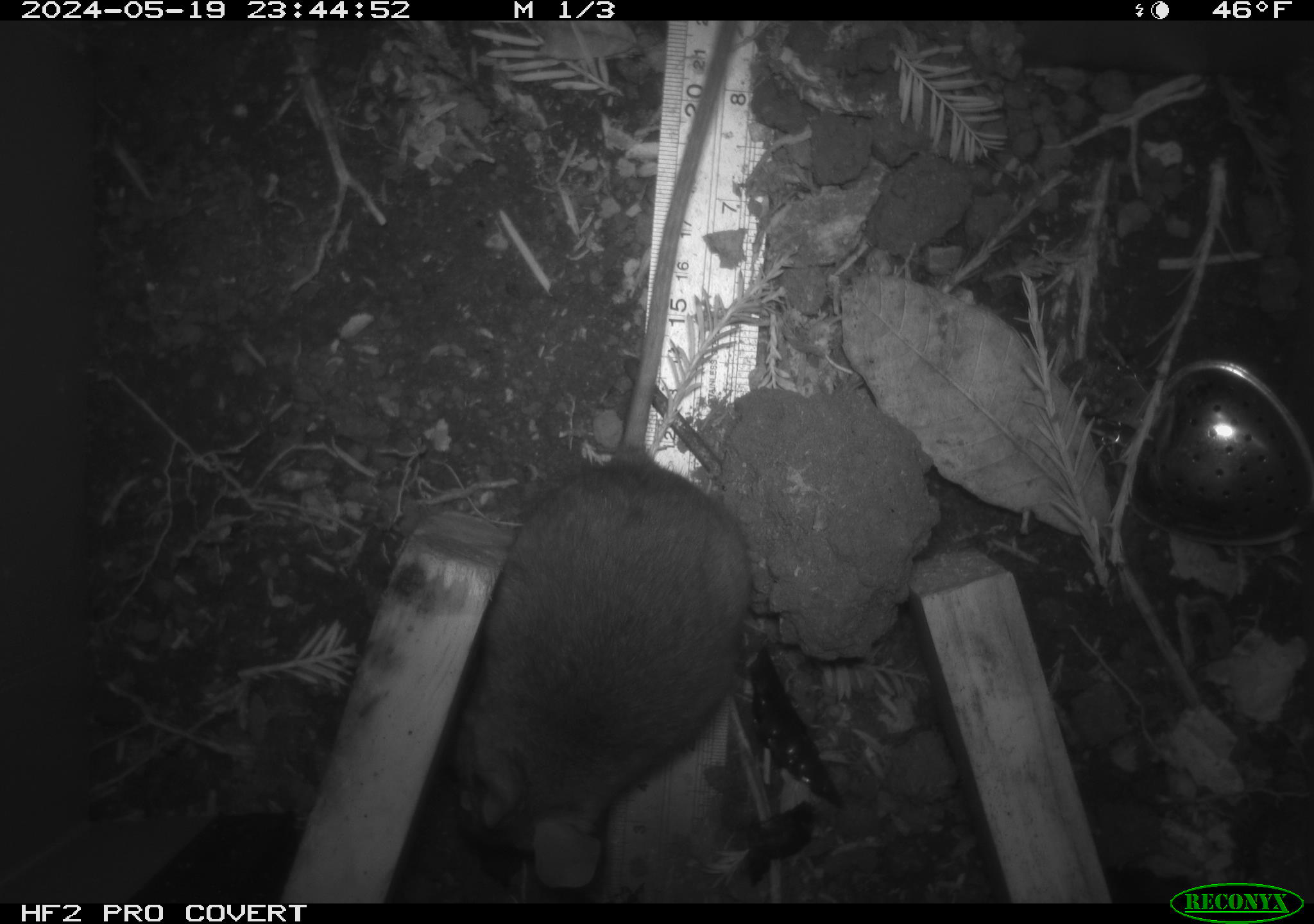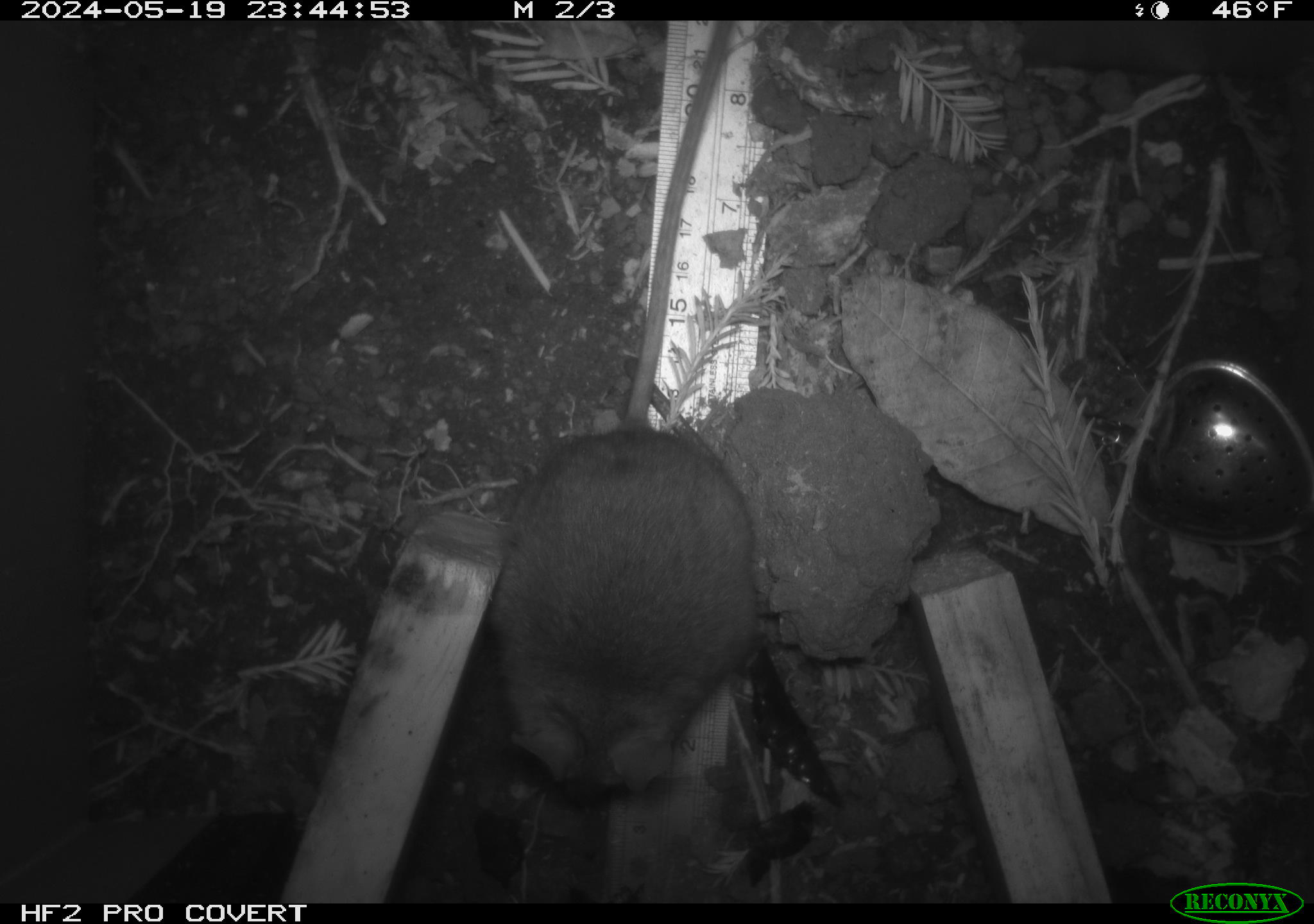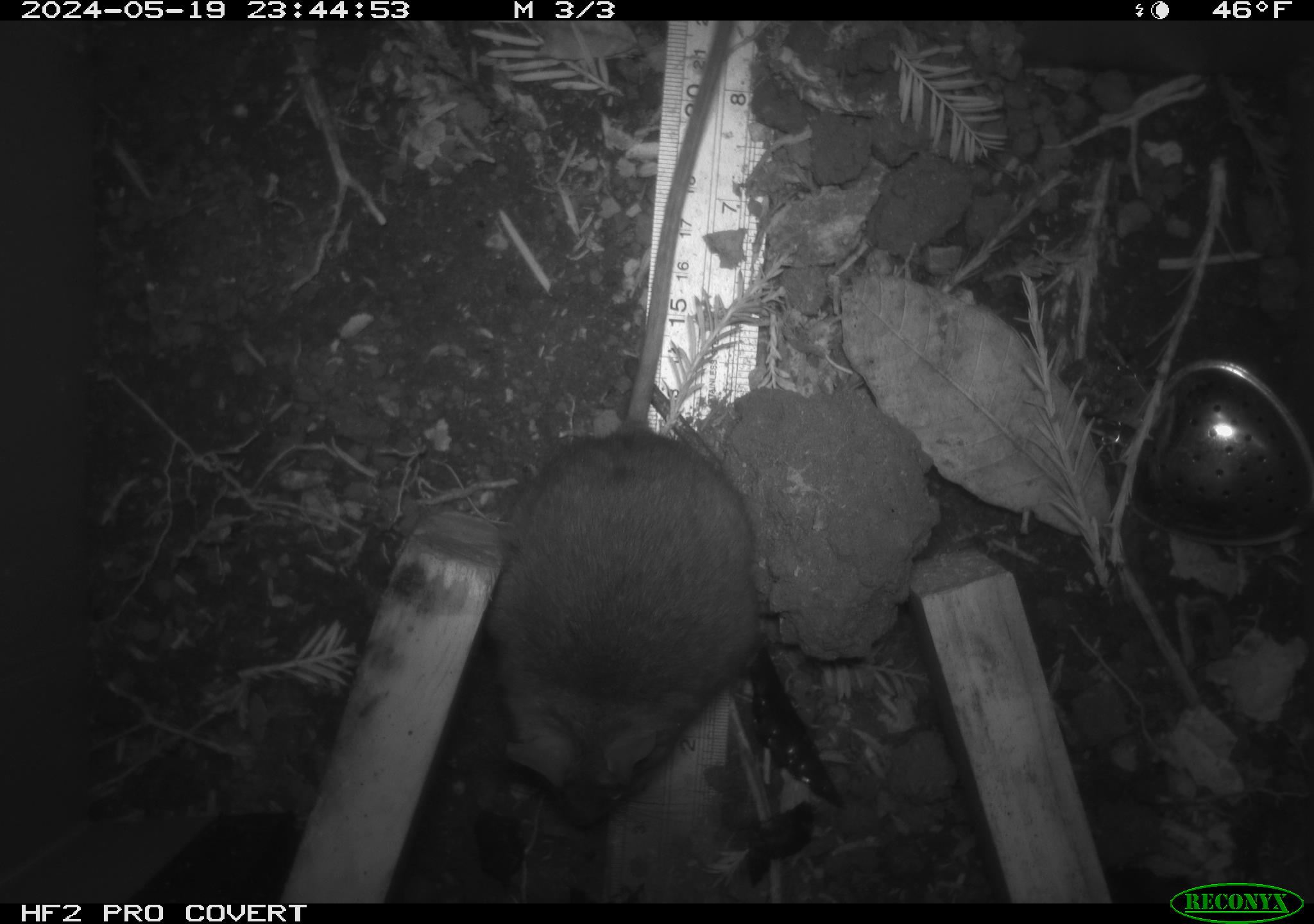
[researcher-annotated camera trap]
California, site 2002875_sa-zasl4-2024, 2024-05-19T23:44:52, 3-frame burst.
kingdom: Animalia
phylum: Chordata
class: Mammalia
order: Rodentia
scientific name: Rodentia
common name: rodent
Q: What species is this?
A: Rodent (Rodentia).